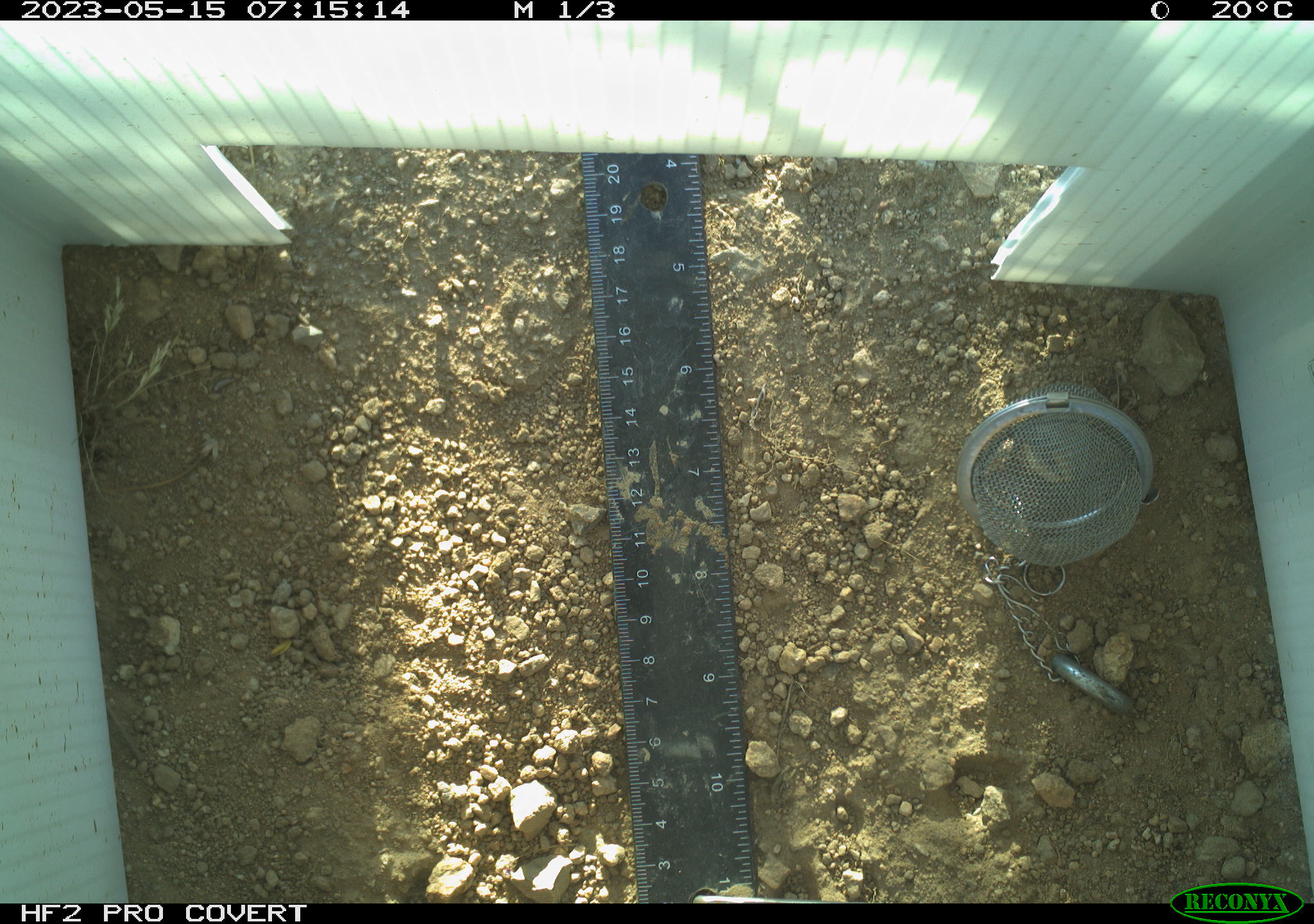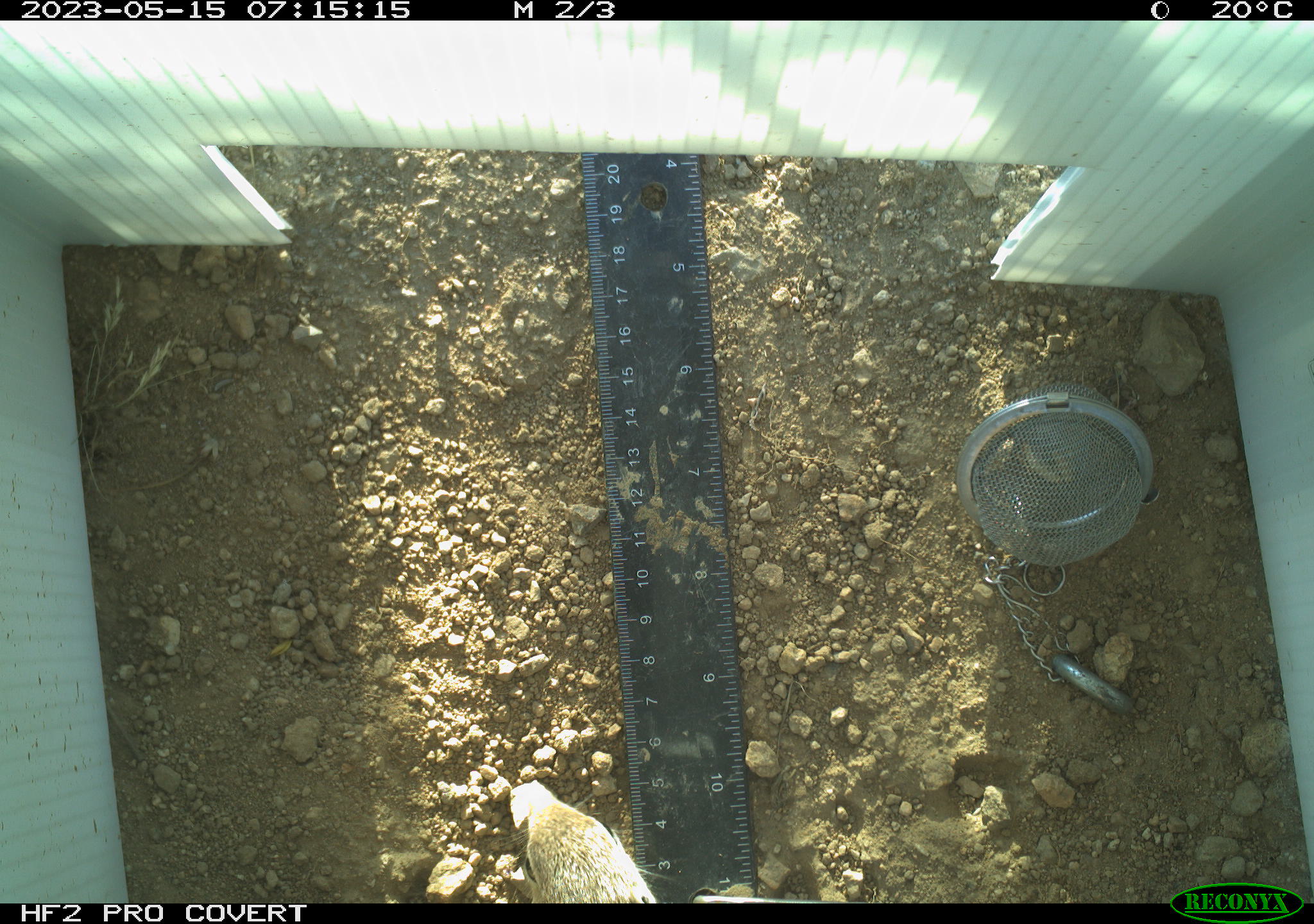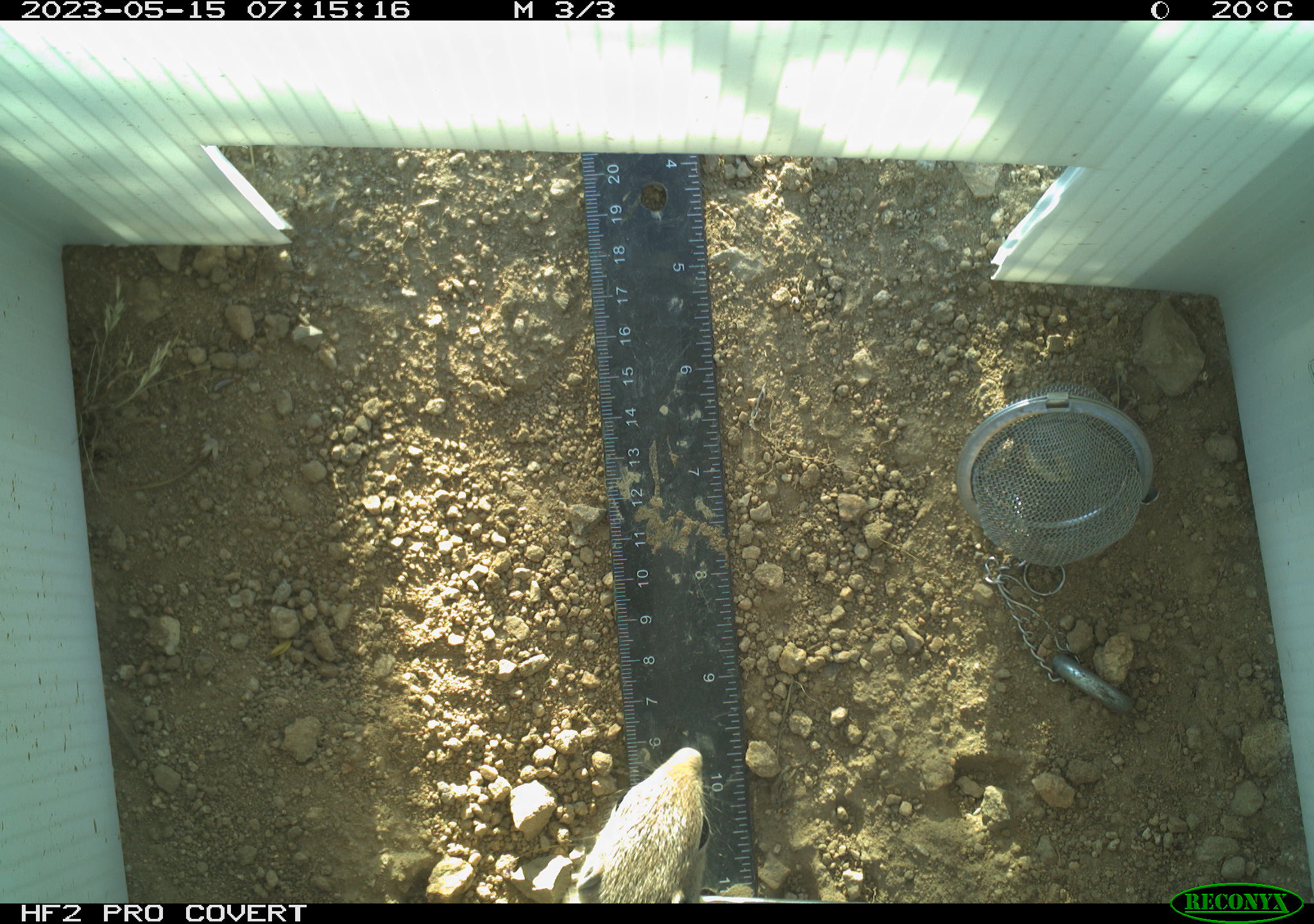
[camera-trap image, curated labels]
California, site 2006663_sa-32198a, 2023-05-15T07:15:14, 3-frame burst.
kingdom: Animalia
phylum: Chordata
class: Mammalia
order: Rodentia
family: Sciuridae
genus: Ammospermophilus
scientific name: Ammospermophilus leucurus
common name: white-tailed antelope squirrel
White-tailed antelope squirrel (Ammospermophilus leucurus).